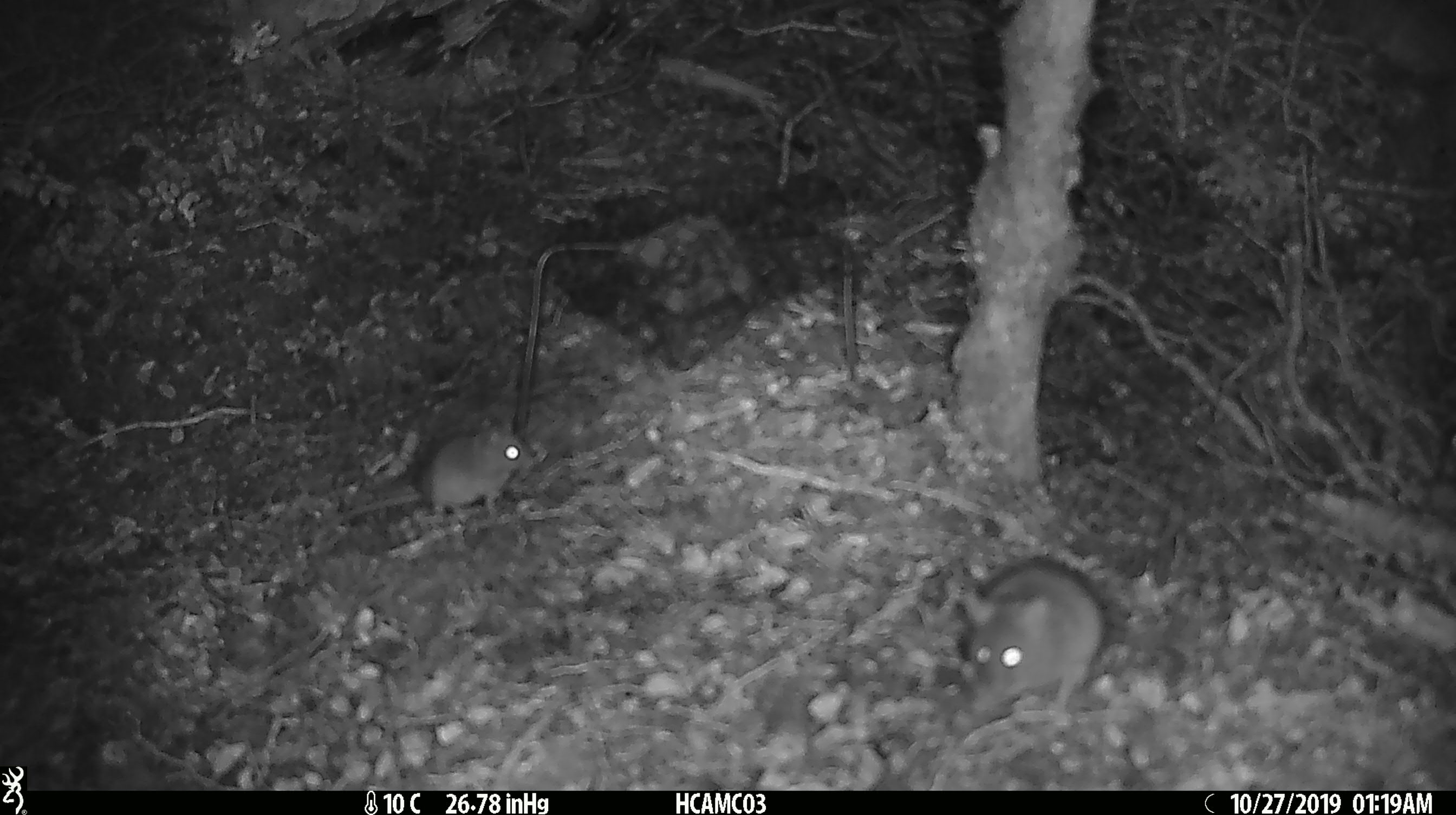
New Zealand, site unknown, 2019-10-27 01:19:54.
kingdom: Animalia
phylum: Chordata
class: Mammalia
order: Rodentia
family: Muridae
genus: Mus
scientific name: Mus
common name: mouse